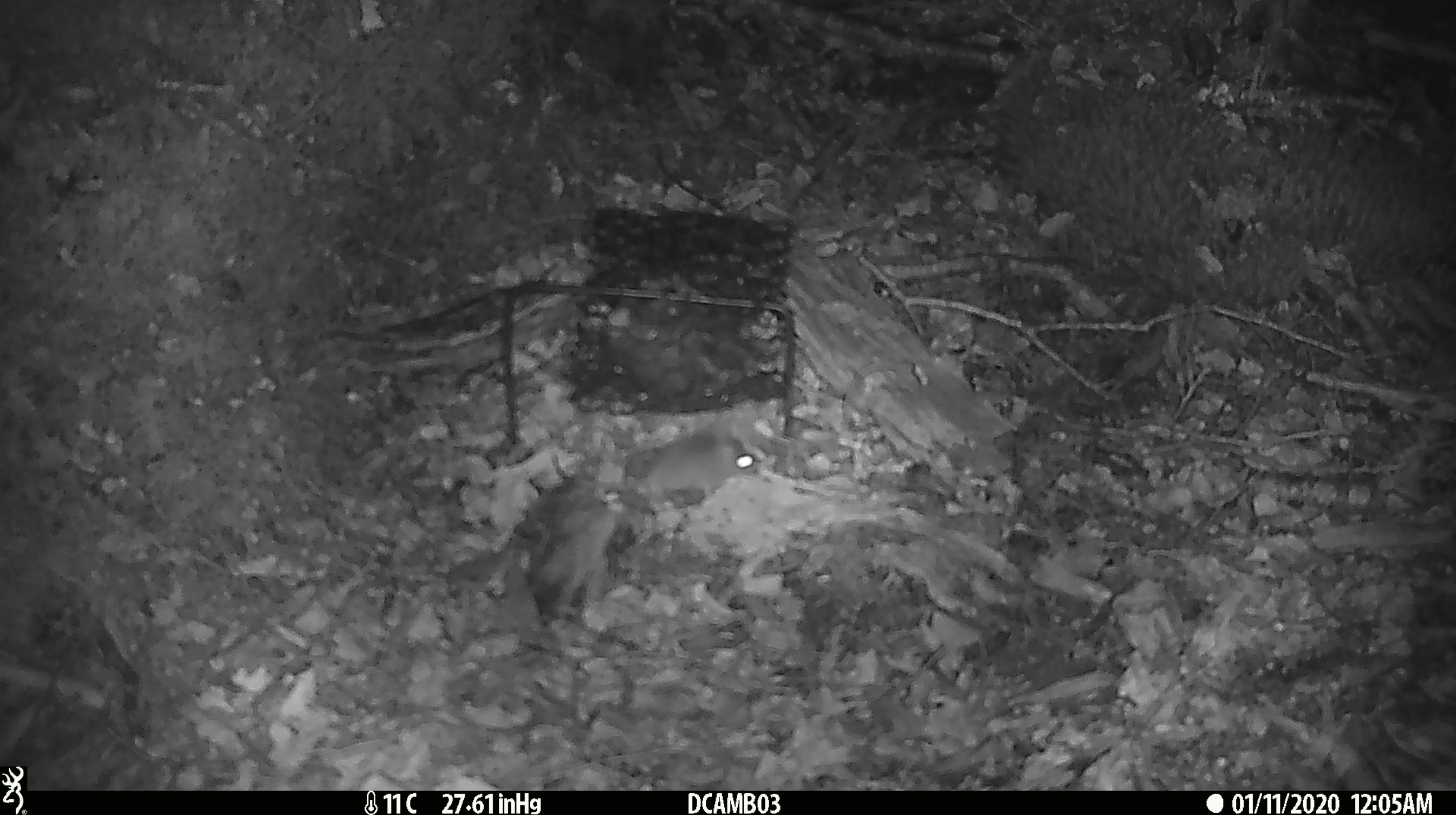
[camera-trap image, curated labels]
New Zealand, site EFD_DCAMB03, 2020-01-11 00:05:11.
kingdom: Animalia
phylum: Chordata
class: Mammalia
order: Rodentia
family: Muridae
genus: Mus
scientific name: Mus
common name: mouse